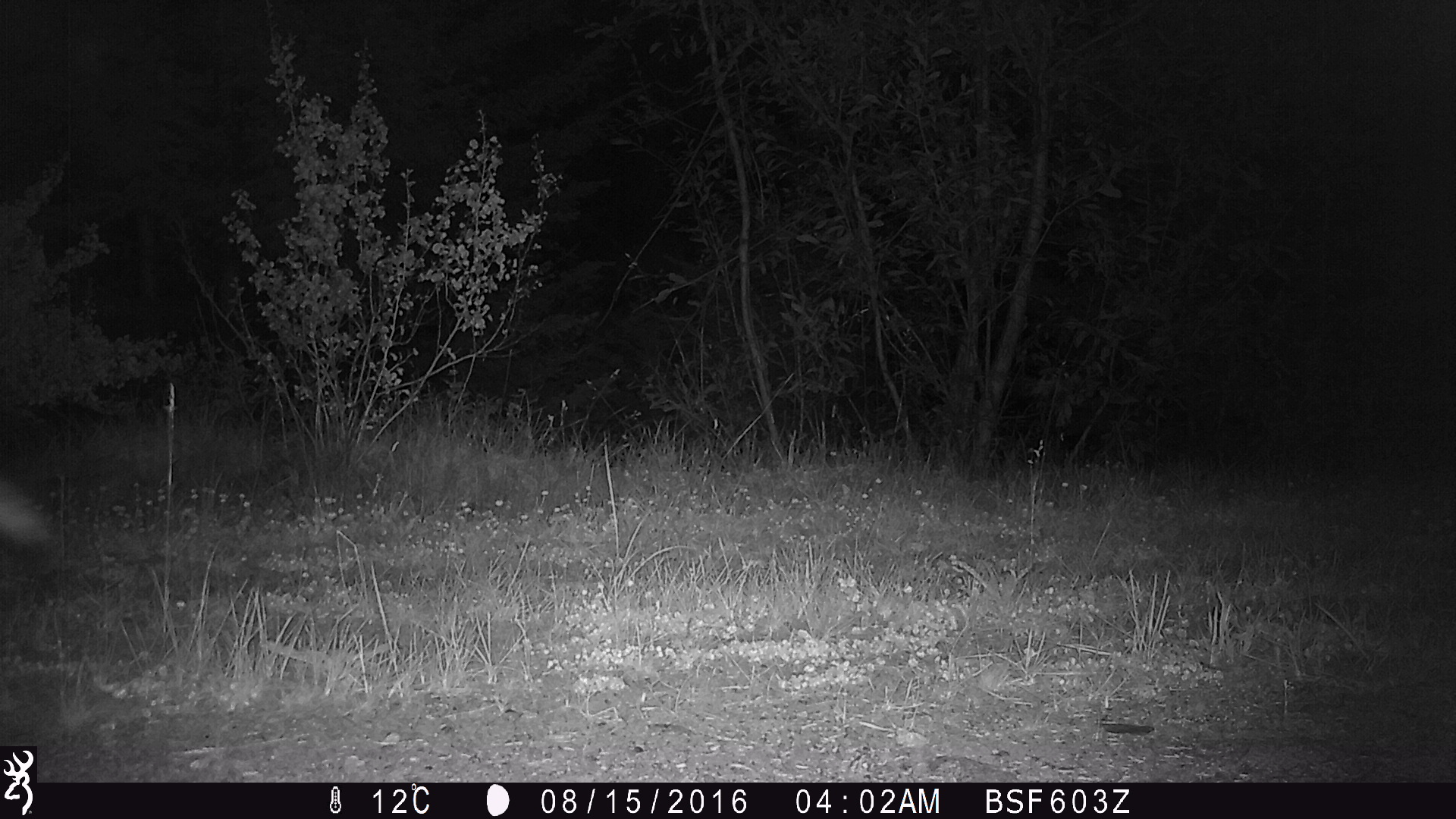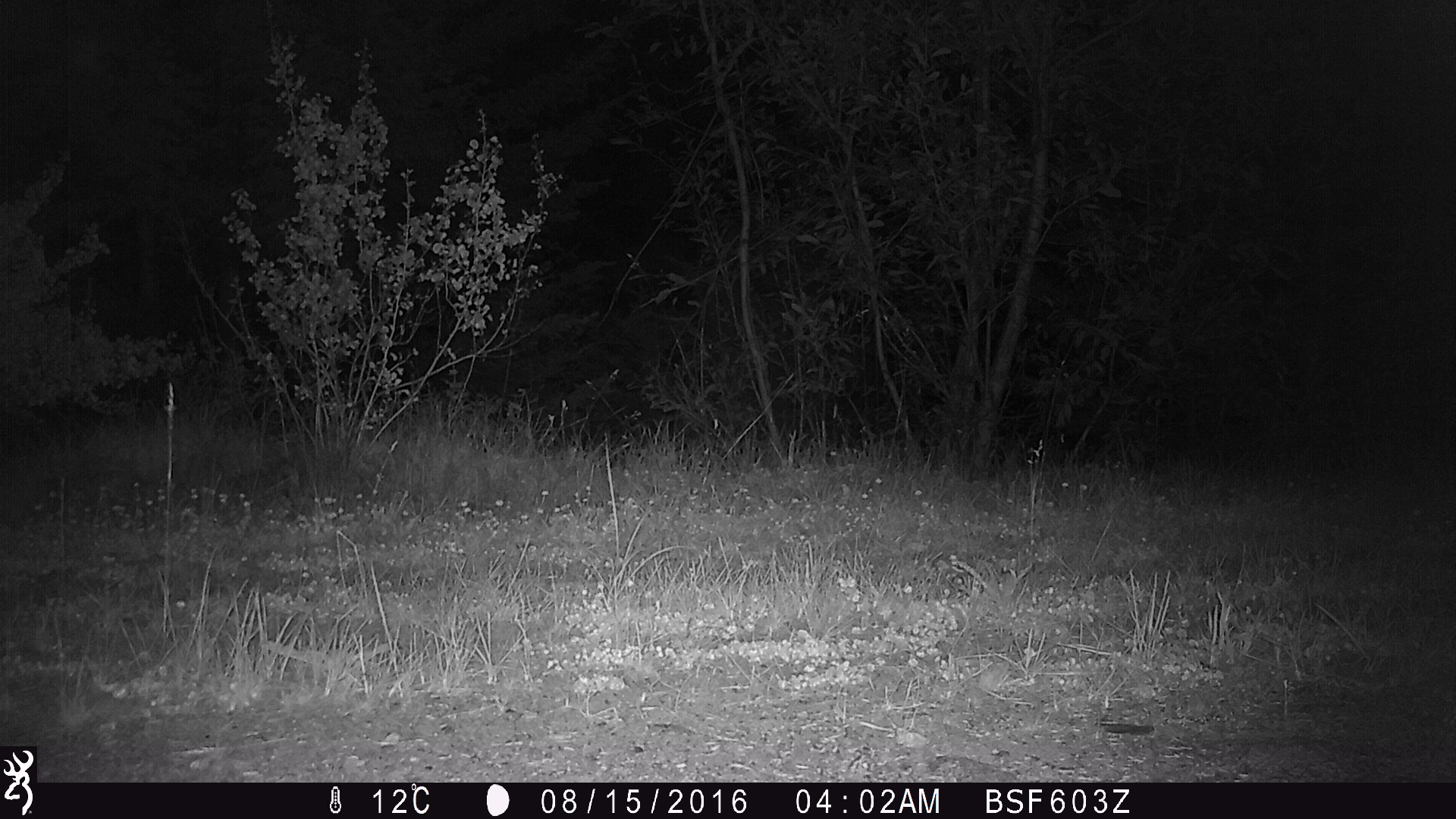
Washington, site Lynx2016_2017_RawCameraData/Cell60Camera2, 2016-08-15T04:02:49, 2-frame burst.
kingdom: Animalia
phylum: Chordata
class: Mammalia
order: Carnivora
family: Canidae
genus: Canis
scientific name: Canis latrans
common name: coyote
Canis latrans (coyote). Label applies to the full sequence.